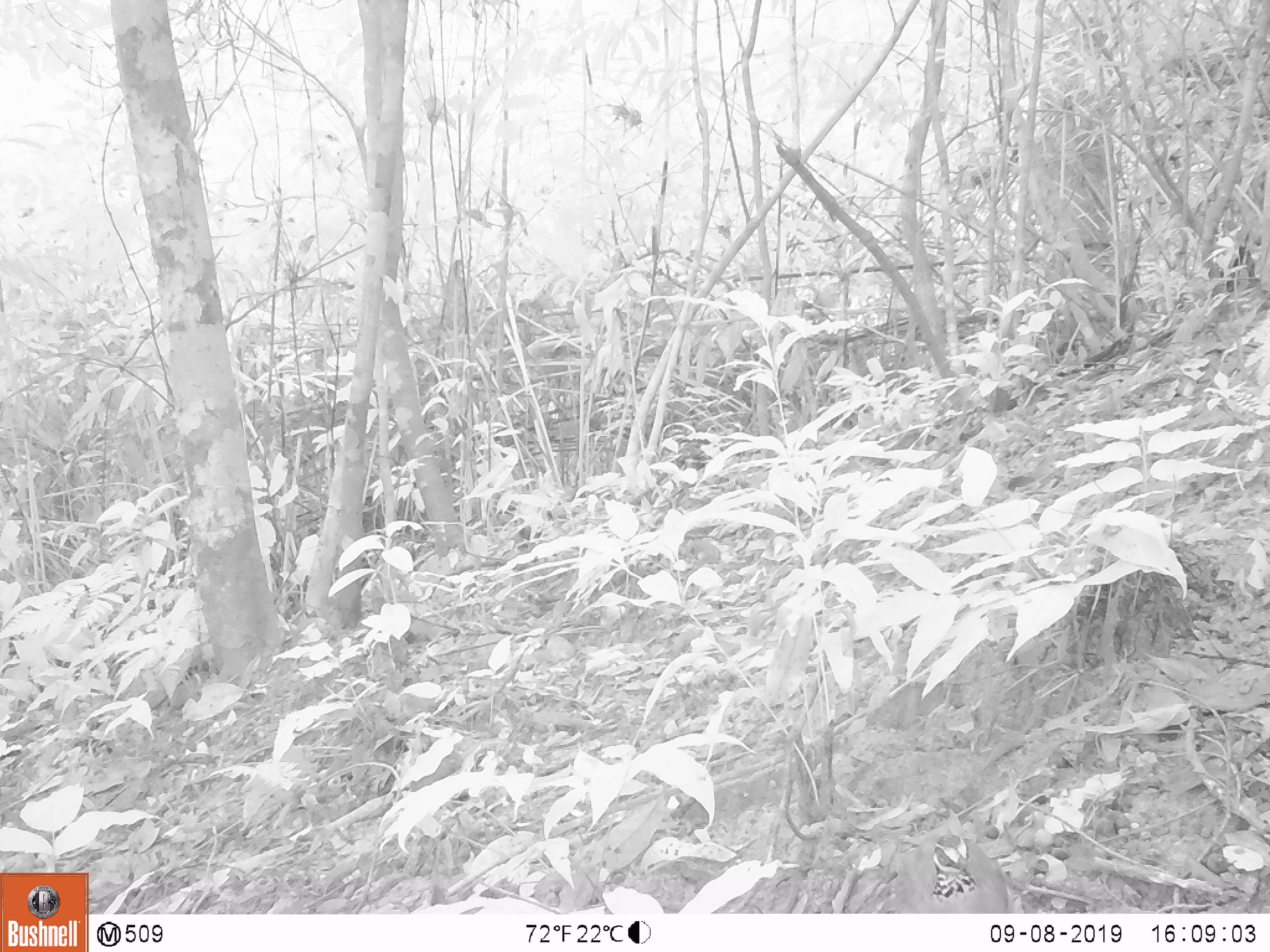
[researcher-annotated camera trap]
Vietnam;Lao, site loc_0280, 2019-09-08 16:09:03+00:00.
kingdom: Animalia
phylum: Chordata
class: Aves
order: Galliformes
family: Phasianidae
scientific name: Phasianidae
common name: partridge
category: unidentified partridge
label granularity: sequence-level